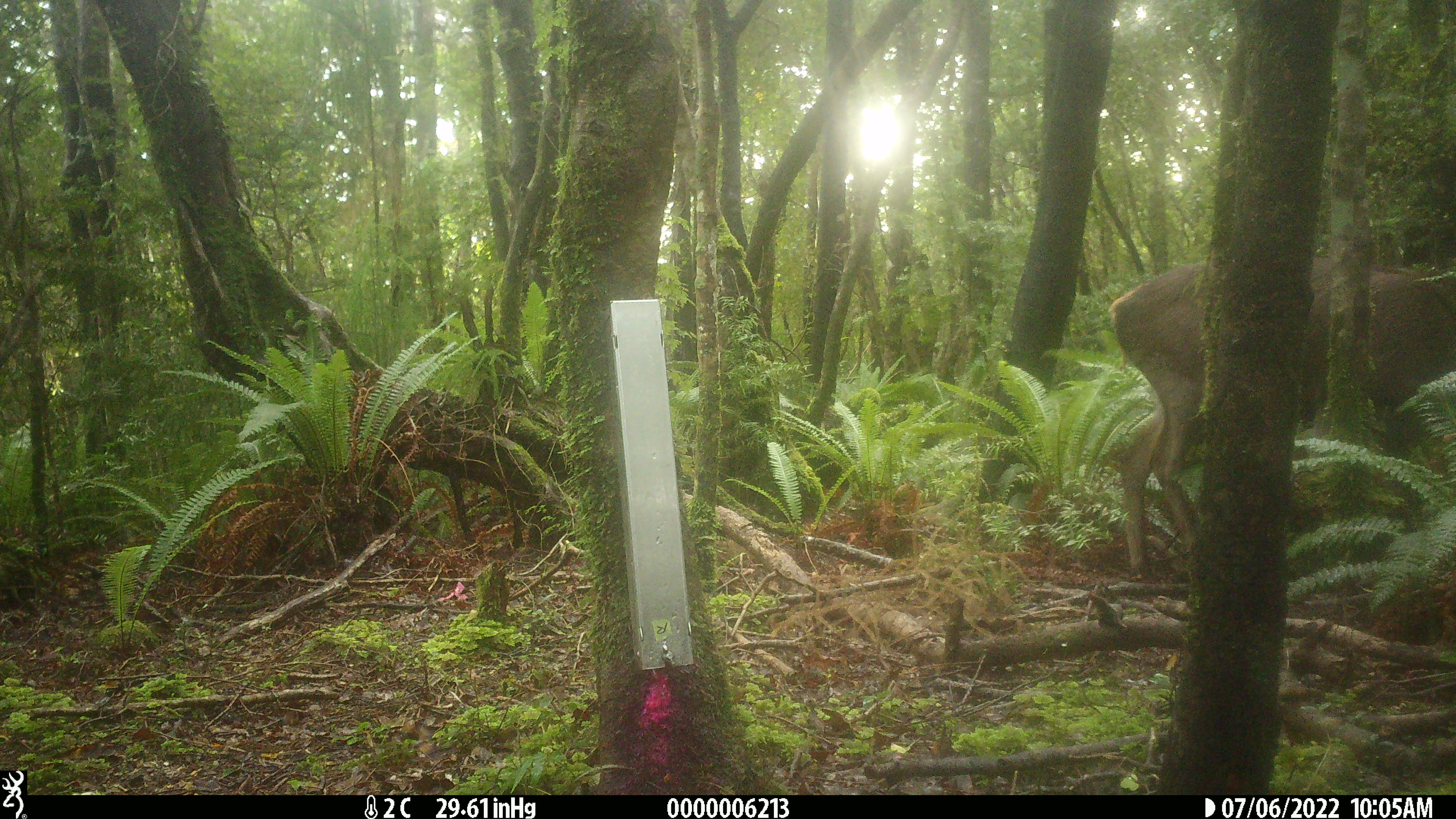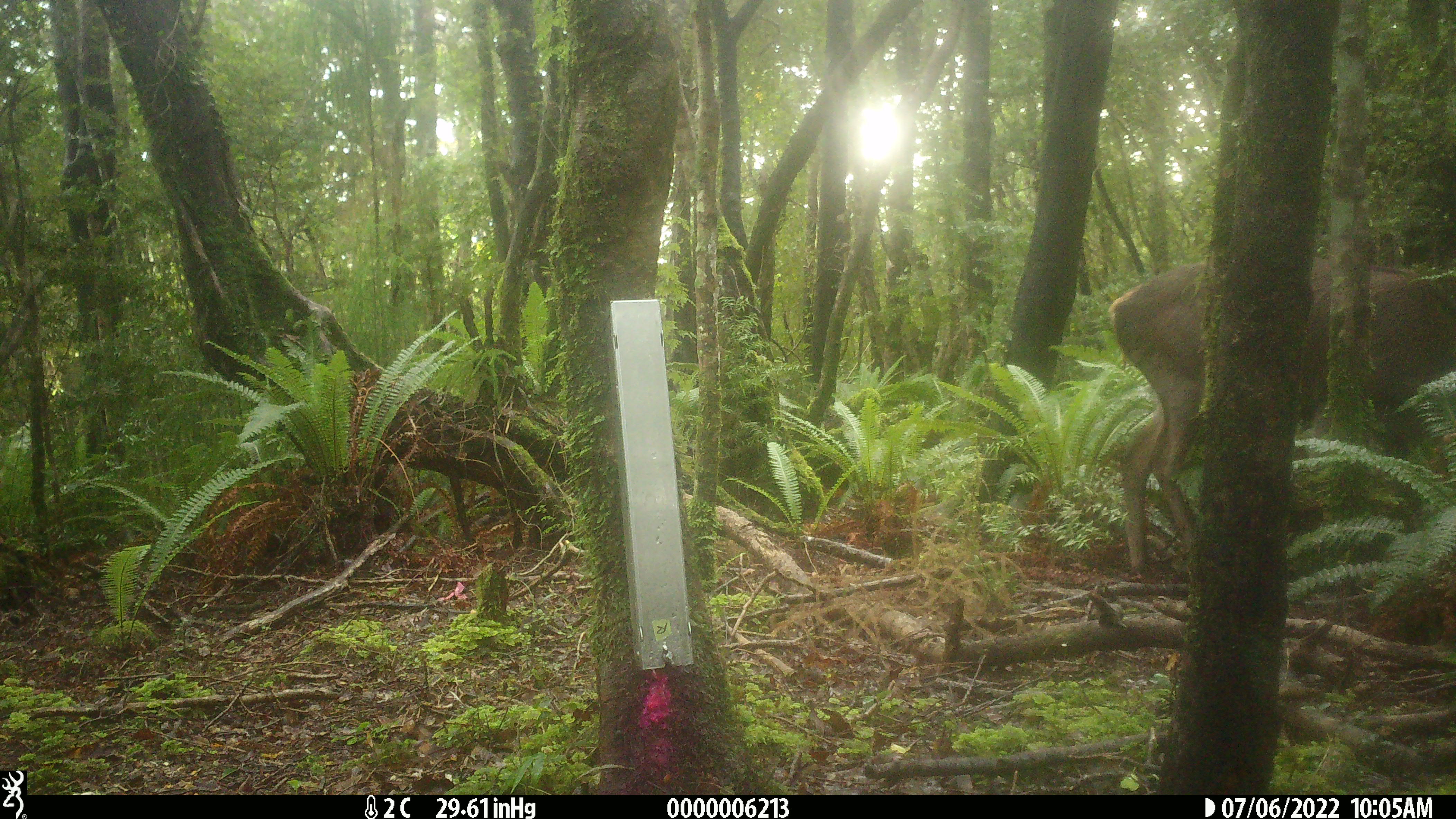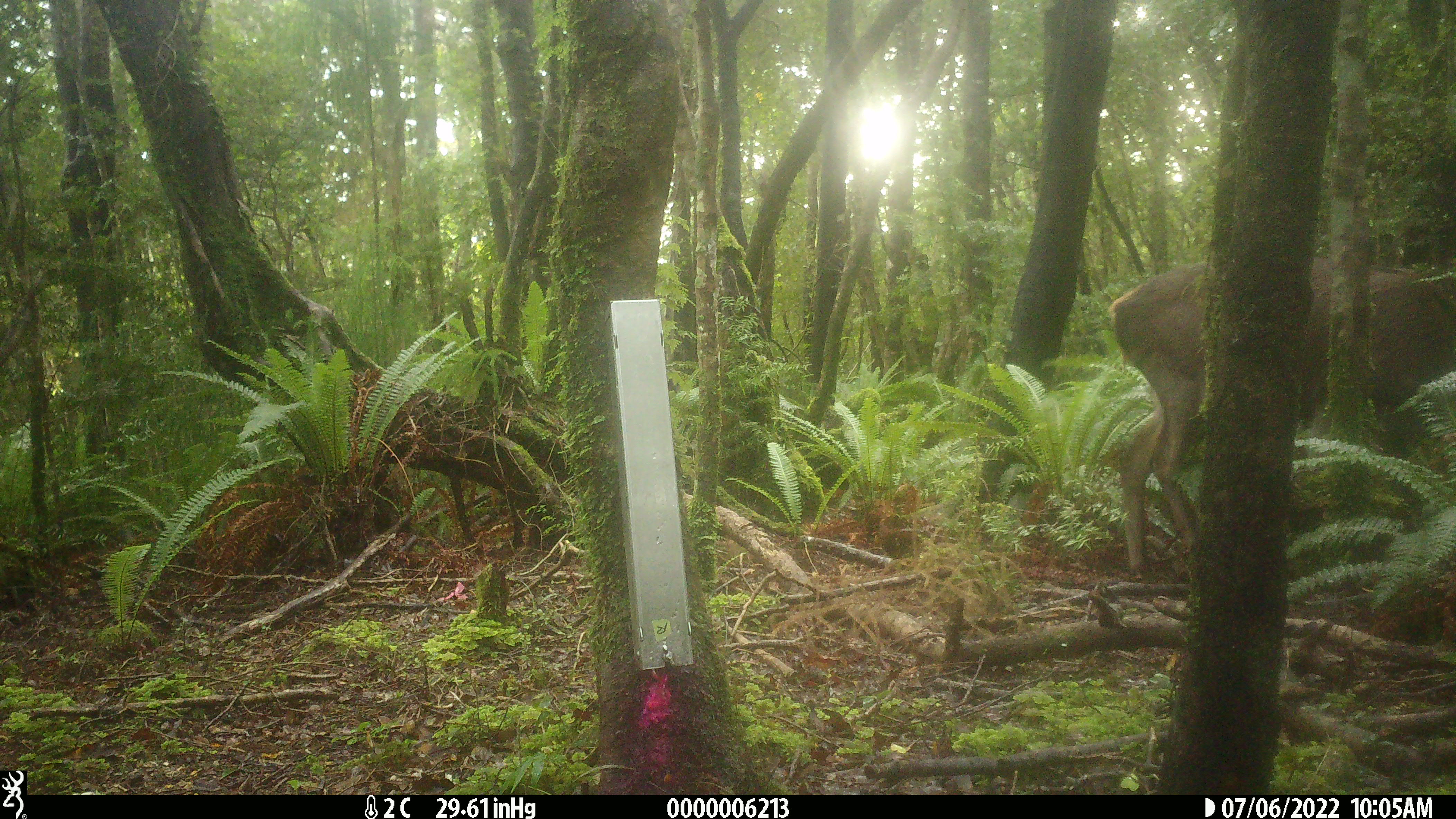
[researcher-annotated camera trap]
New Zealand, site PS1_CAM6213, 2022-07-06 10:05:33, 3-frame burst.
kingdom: Animalia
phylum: Chordata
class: Mammalia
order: Artiodactyla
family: Cervidae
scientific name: Cervidae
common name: deer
Deer (Cervidae).